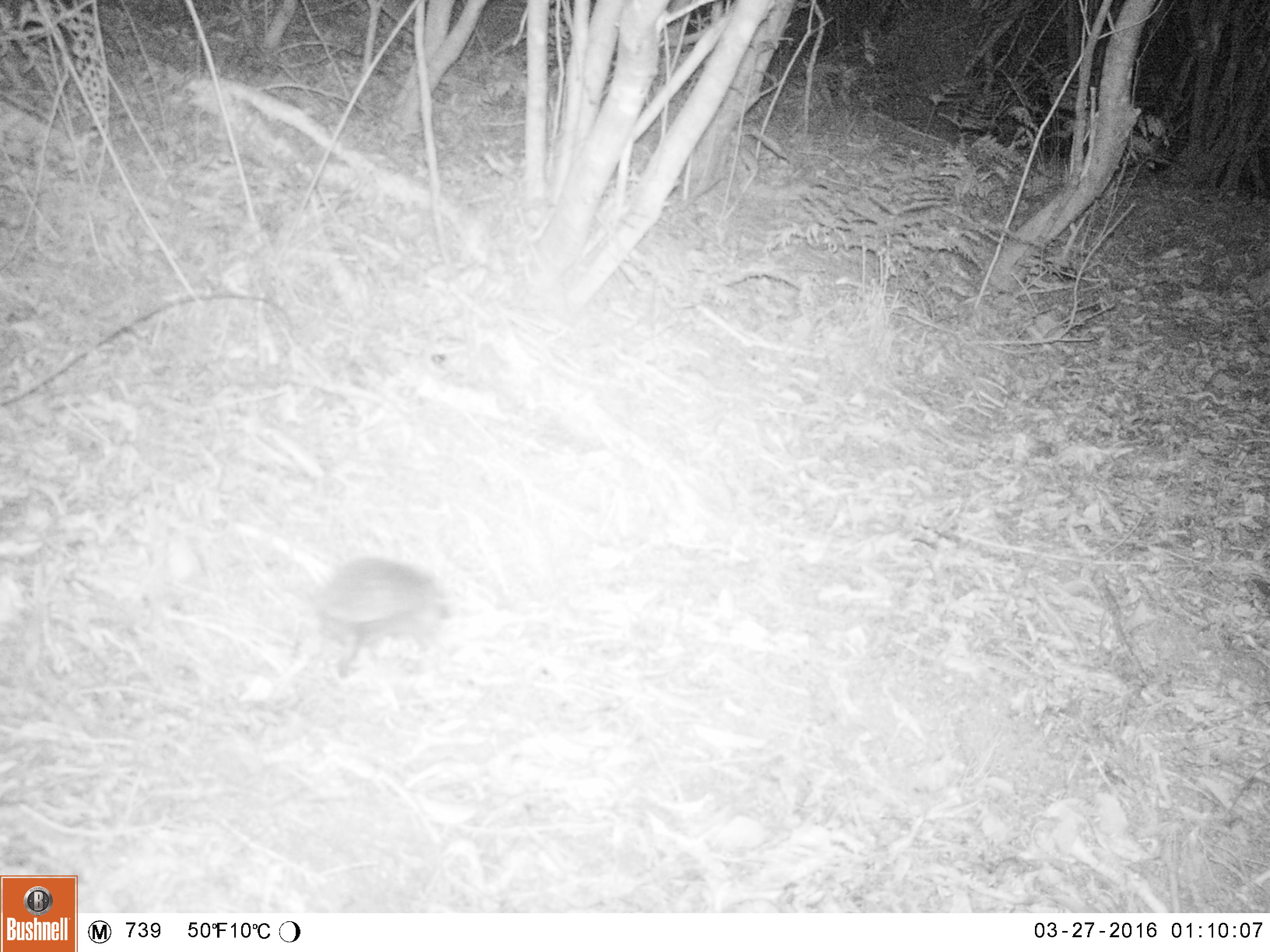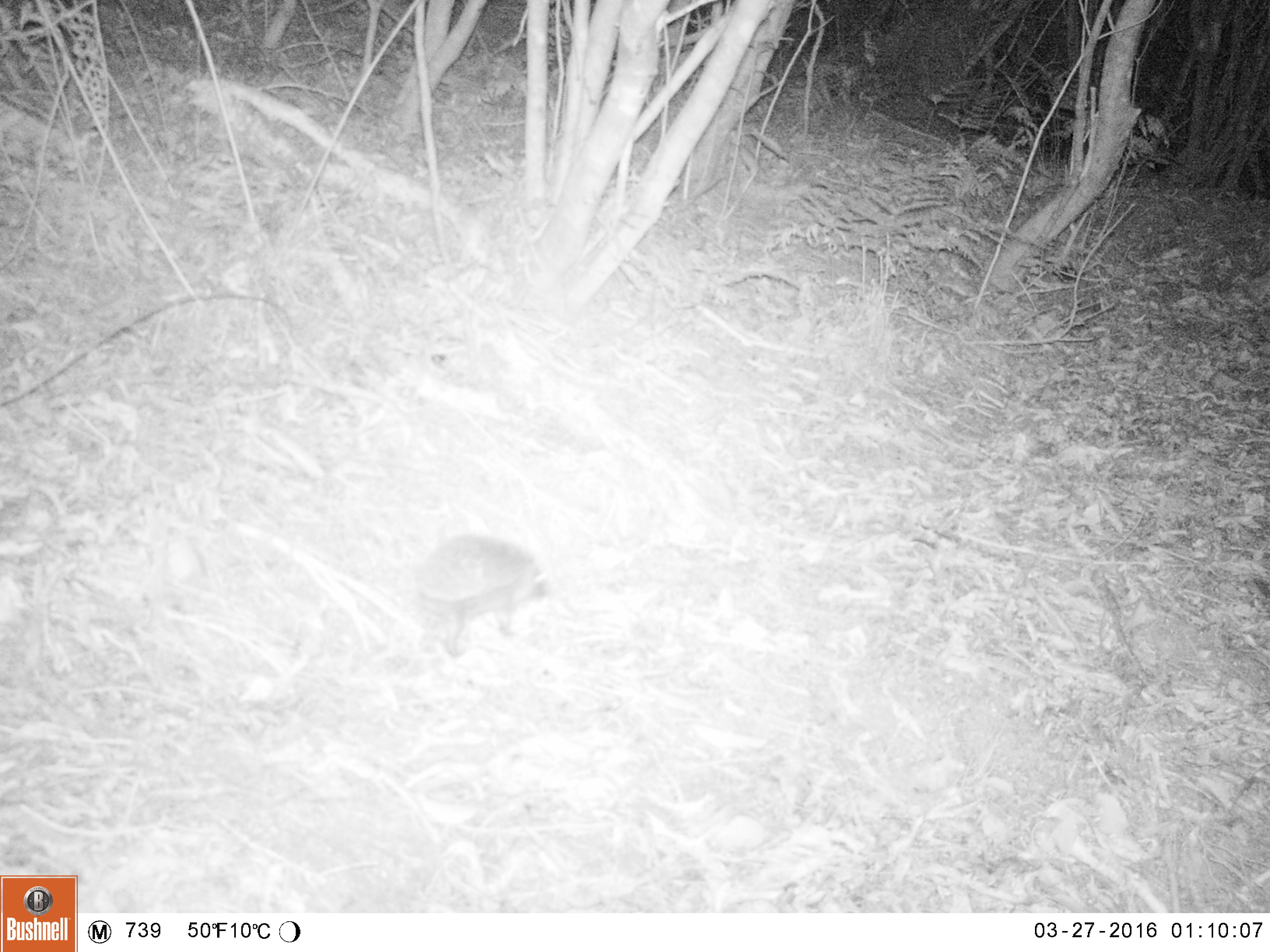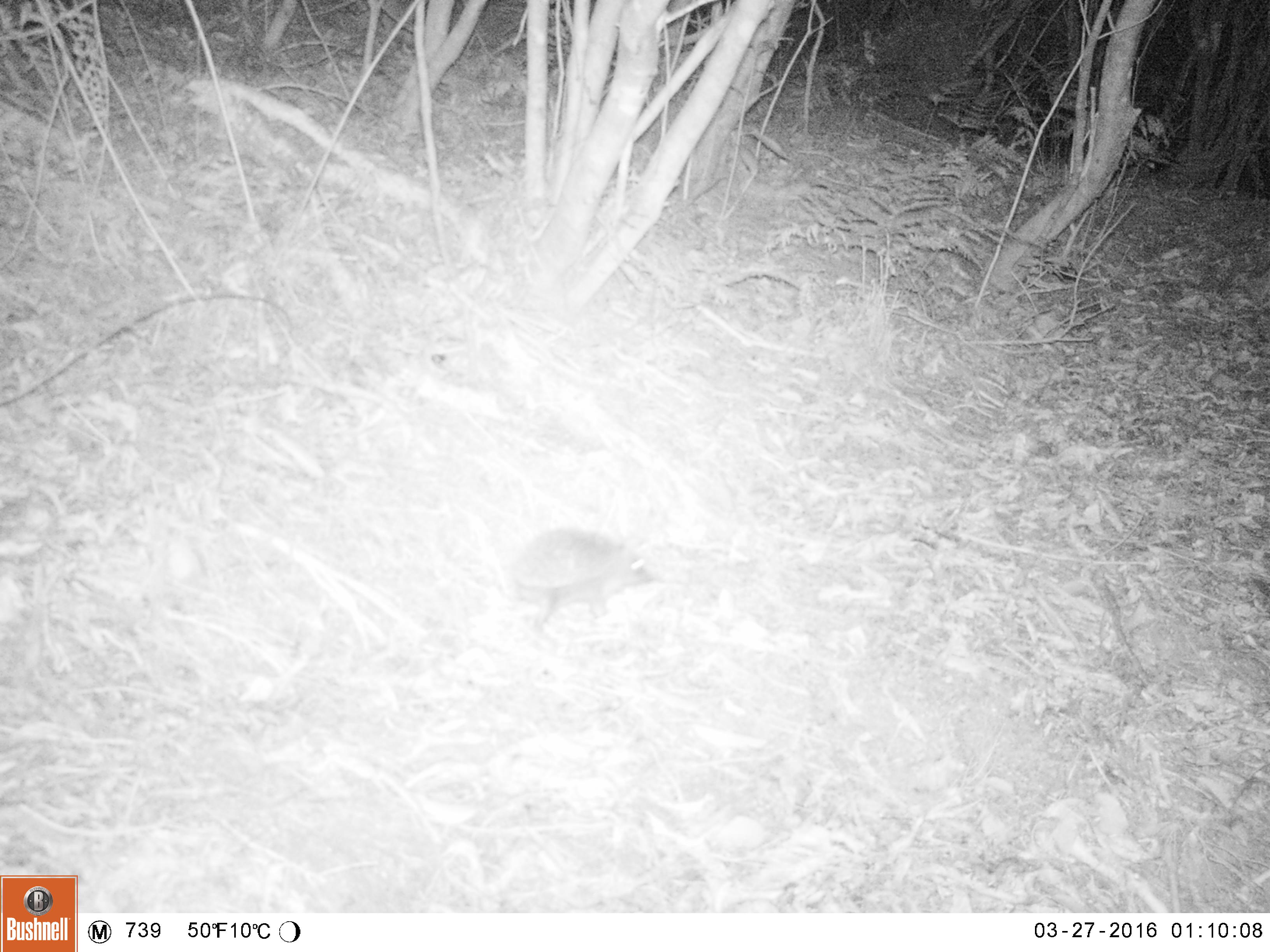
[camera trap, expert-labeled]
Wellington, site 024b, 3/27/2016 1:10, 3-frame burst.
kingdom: Animalia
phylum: Chordata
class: Mammalia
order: Eulipotyphla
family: Erinaceidae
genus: Erinaceus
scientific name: Erinaceus europaeus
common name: hedgehog